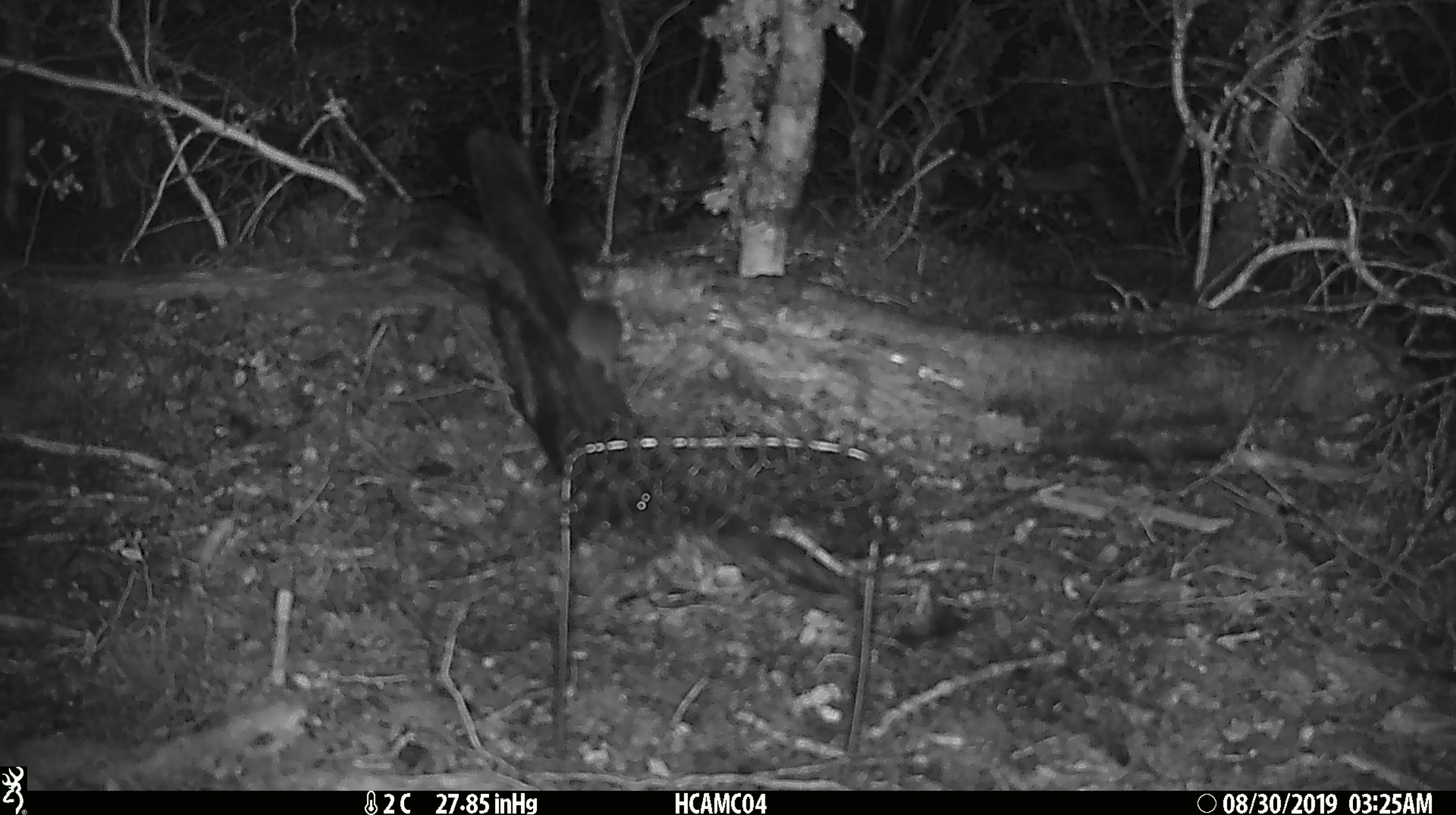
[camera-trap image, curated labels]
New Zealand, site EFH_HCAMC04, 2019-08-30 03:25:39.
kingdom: Animalia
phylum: Chordata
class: Mammalia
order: Rodentia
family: Muridae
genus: Mus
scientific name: Mus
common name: mouse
Mouse (Mus).